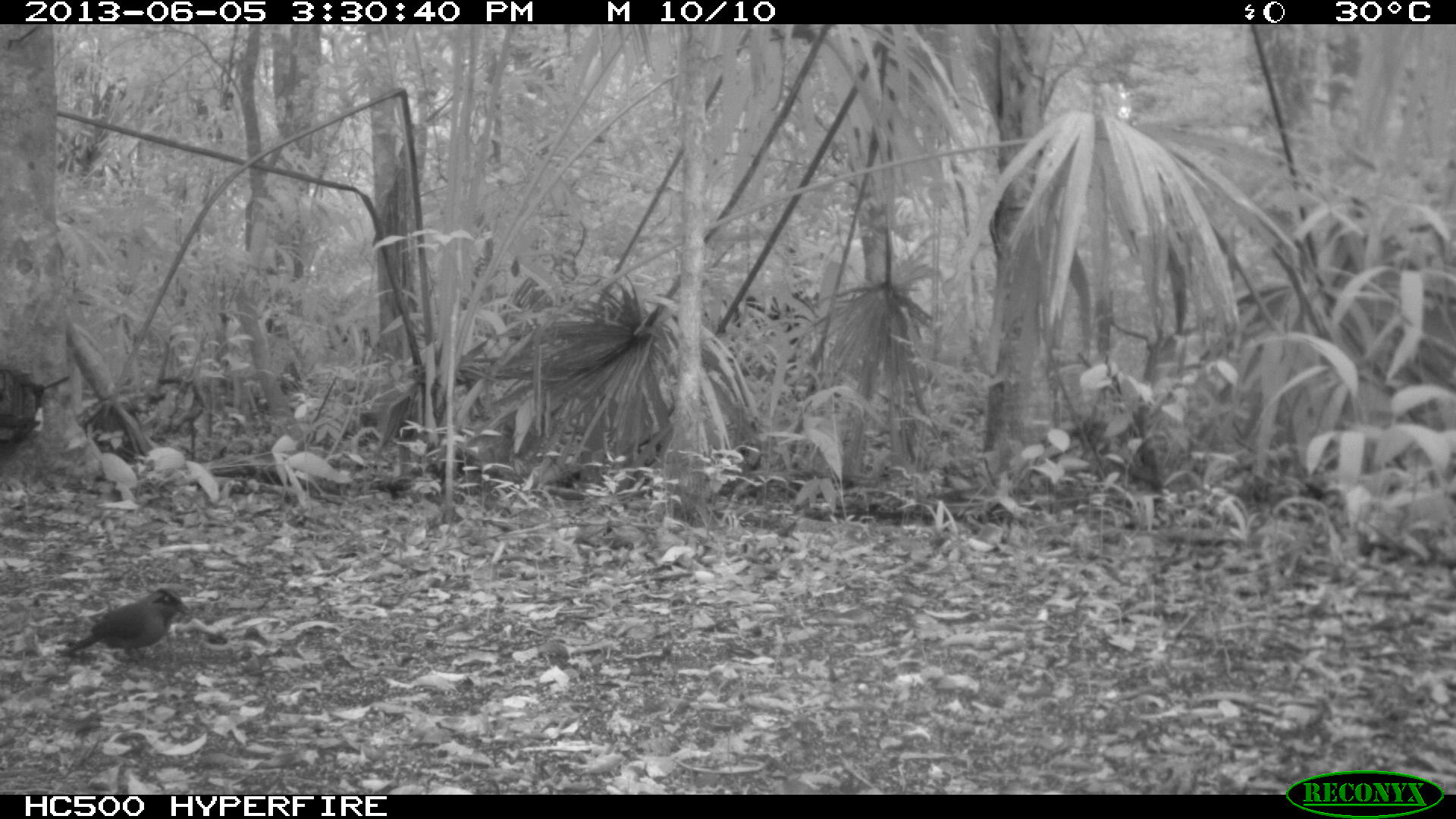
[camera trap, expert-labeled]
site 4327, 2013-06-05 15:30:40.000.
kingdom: Animalia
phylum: Chordata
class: Aves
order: Coraciiformes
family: Momotidae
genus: Momotus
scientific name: Momotus momota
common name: amazonian motmot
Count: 1.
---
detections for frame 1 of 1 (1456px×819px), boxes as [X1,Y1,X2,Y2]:
momotus momota: [54,585,192,662]